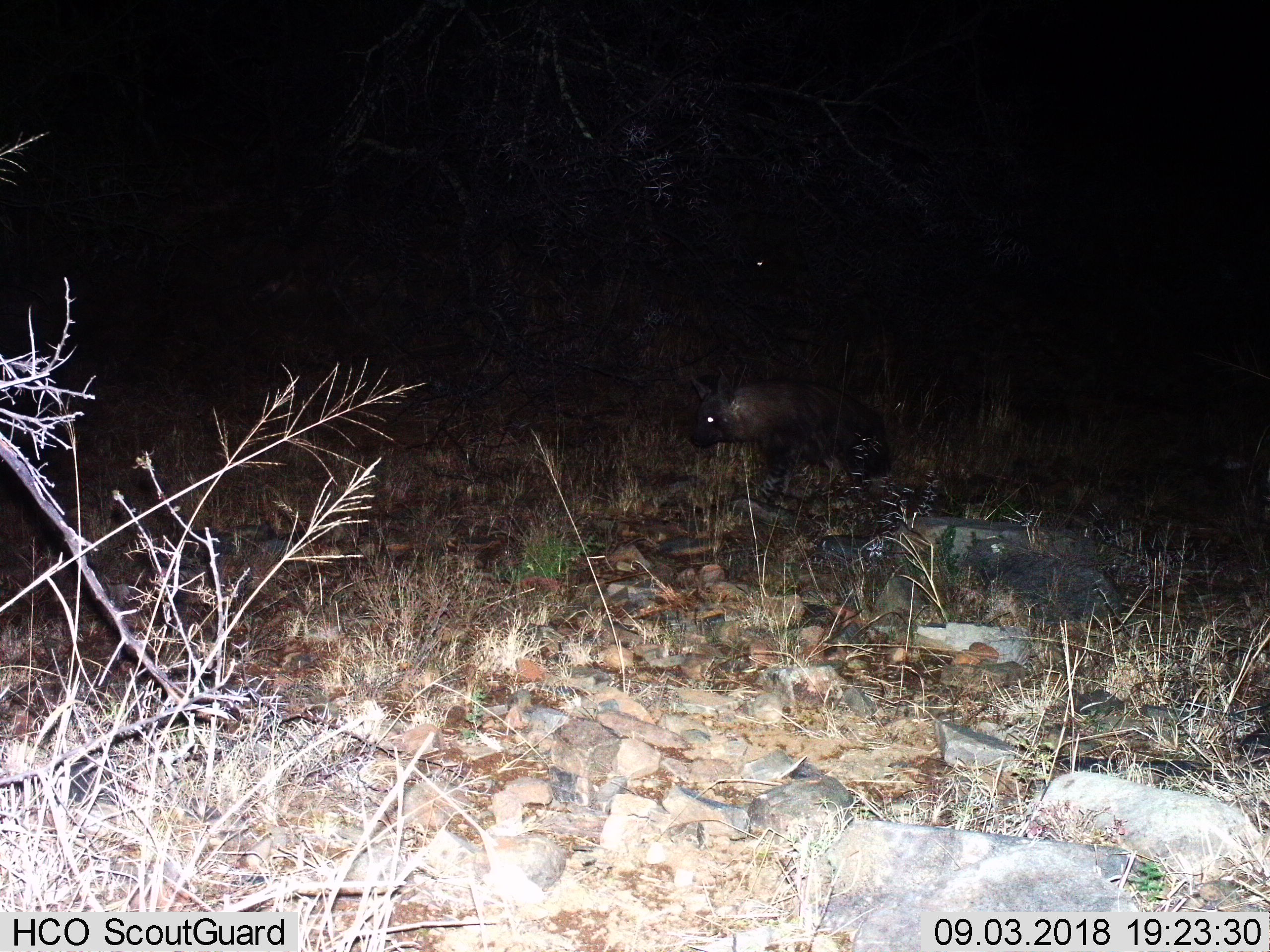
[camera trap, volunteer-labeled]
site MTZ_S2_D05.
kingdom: Animalia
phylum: Chordata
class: Mammalia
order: Carnivora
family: Hyaenidae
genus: Parahyaena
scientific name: Parahyaena brunnea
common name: brown hyena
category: hyenabrown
Hyenabrown (brown hyena) (Parahyaena brunnea), count 1. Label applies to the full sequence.